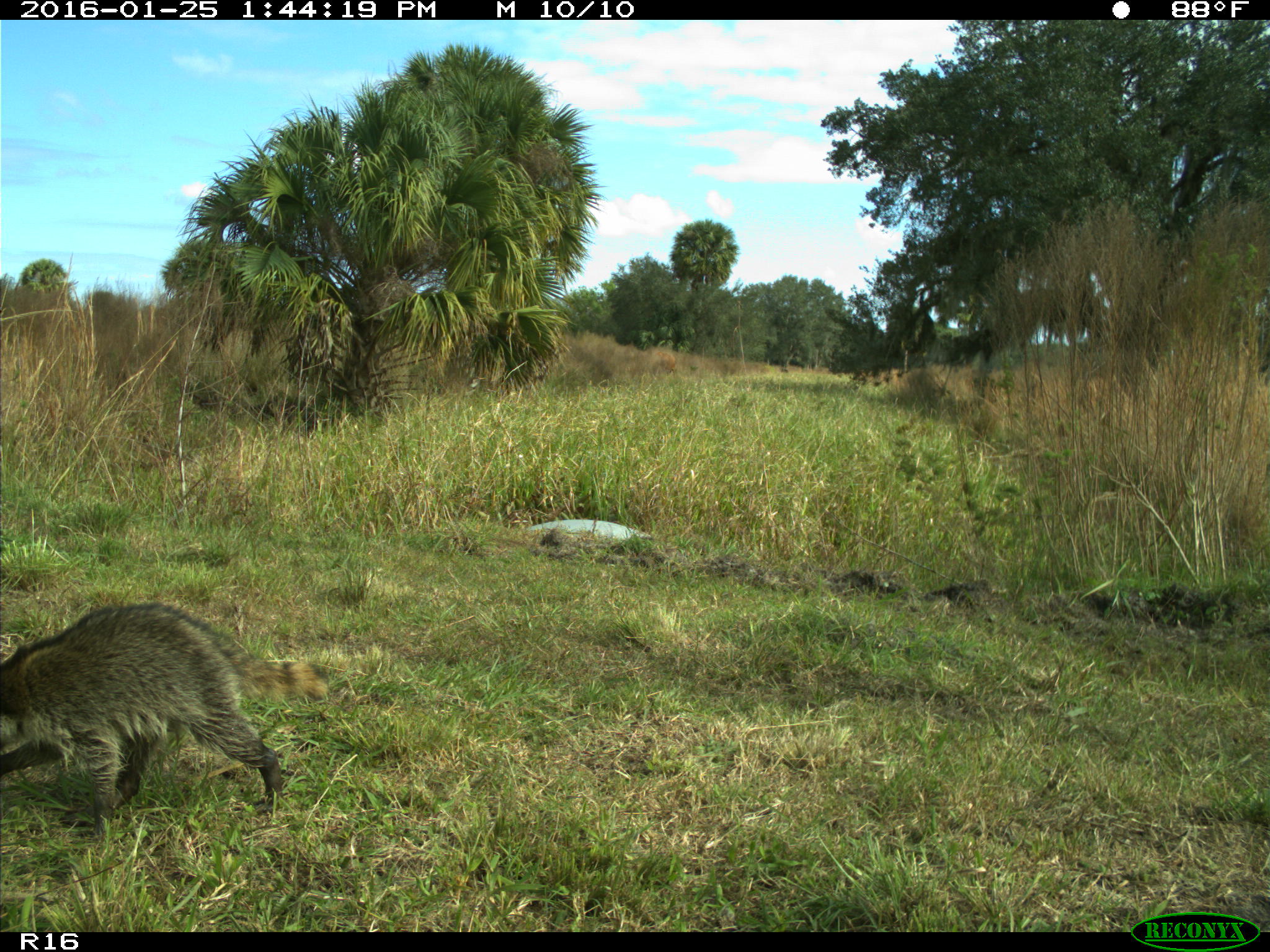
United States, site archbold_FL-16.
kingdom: Animalia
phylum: Chordata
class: Mammalia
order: Carnivora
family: Procyonidae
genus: Procyon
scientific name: Procyon lotor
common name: common raccoon